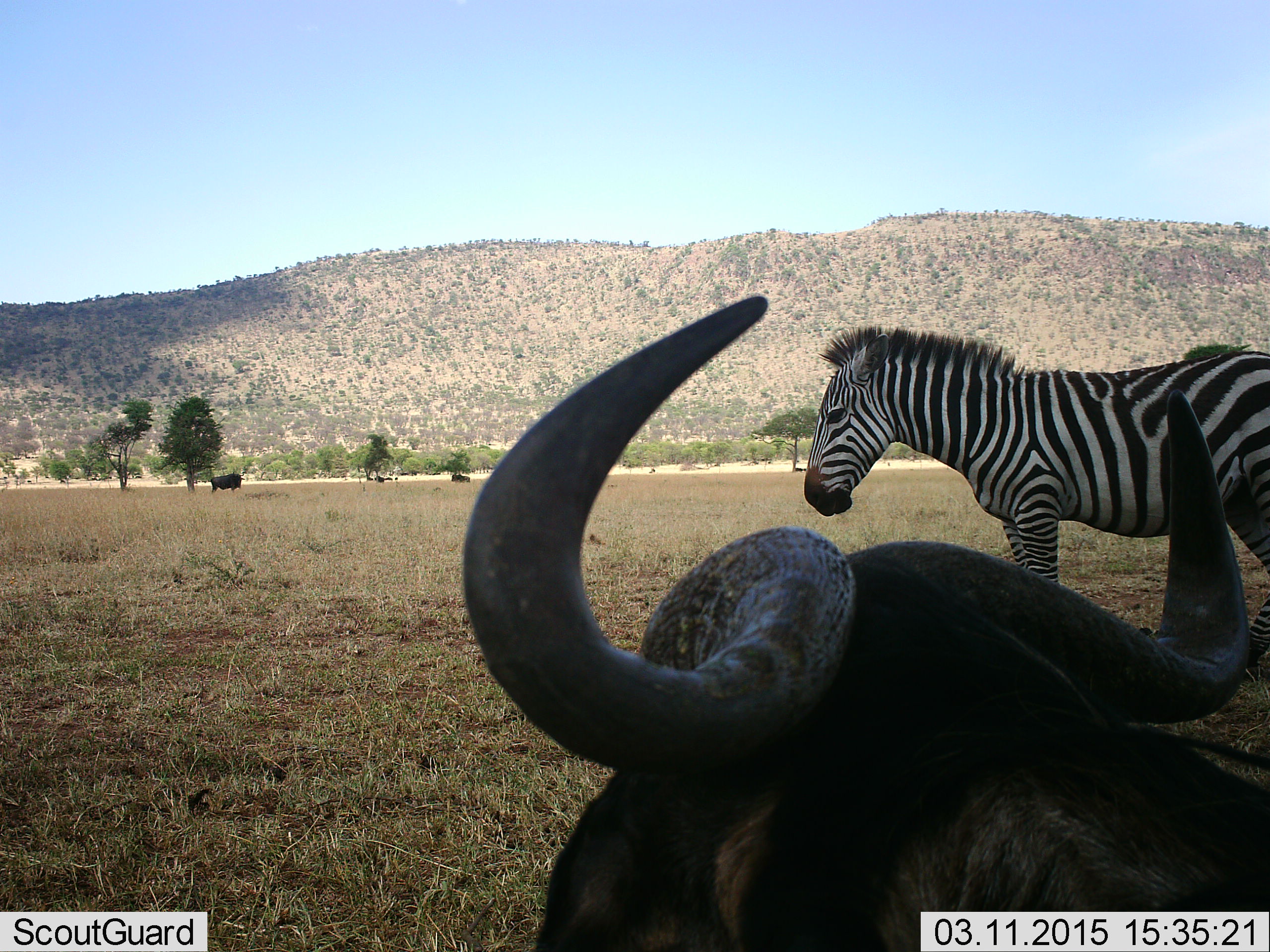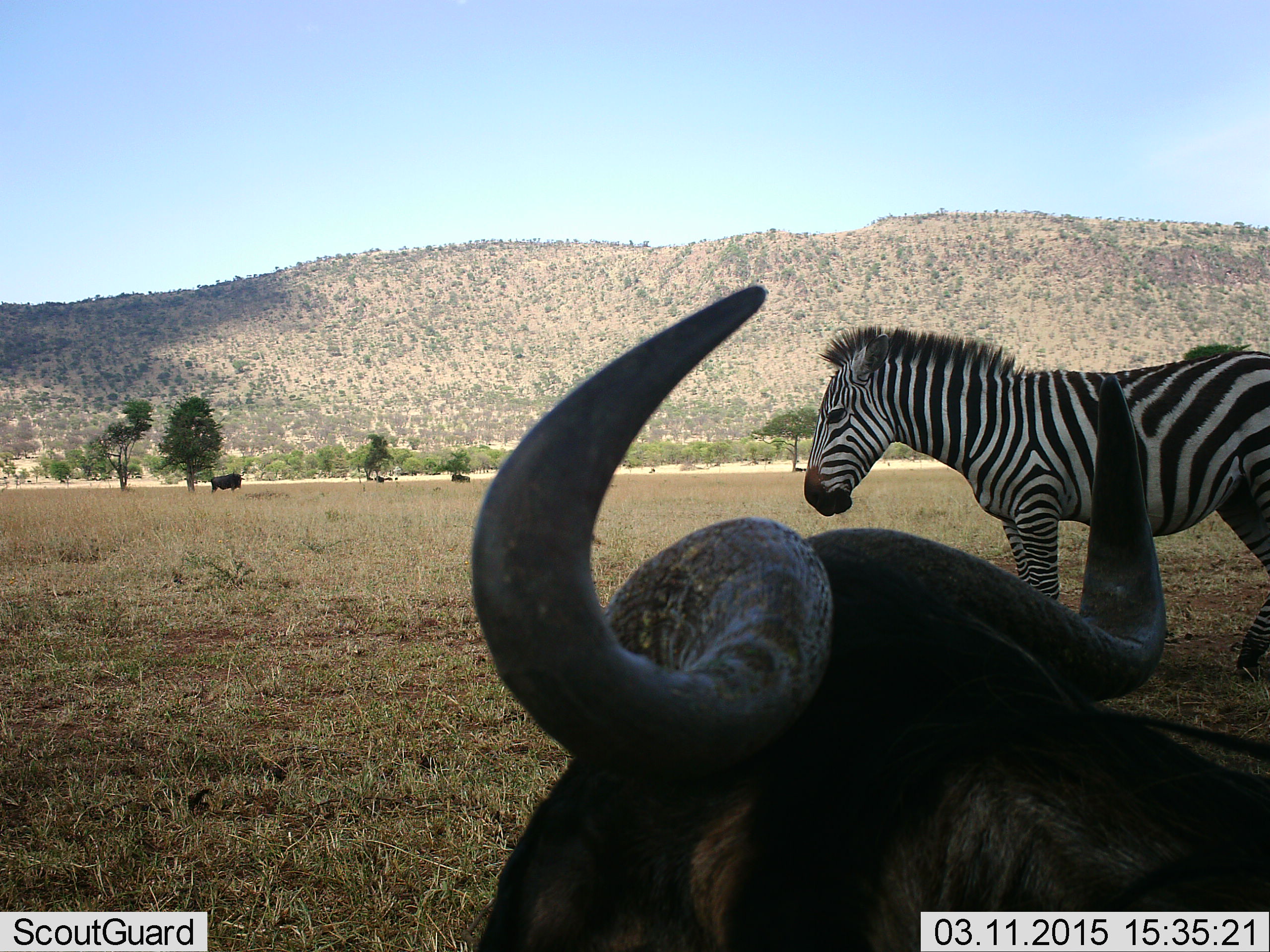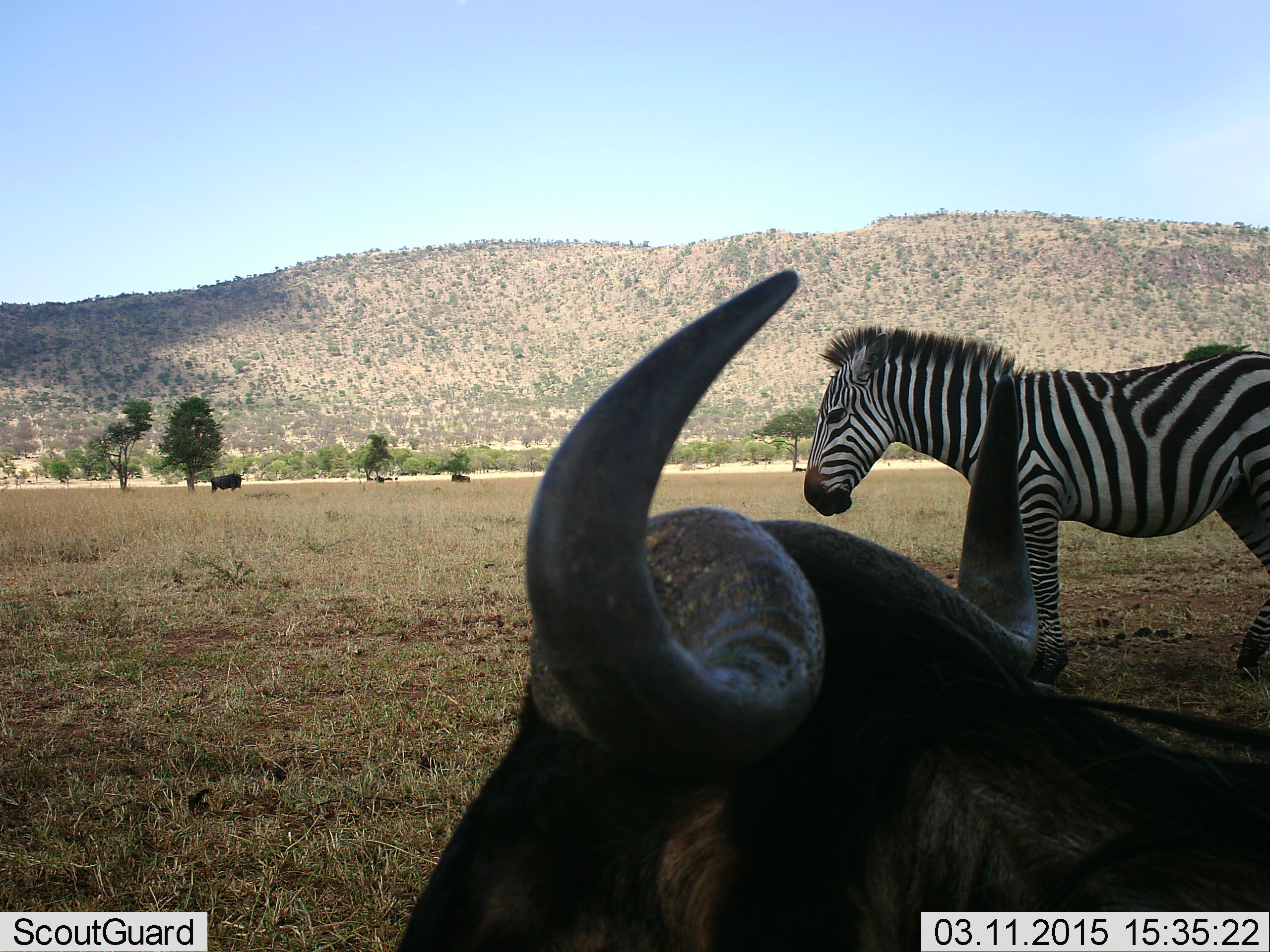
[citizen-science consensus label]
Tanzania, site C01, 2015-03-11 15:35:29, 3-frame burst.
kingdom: Animalia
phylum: Chordata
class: Mammalia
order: Artiodactyla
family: Bovidae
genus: Connochaetes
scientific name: Connochaetes taurinus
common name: blue wildebeest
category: wildebeest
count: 3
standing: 80%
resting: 70%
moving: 0%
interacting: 0%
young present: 0%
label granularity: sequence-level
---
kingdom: Animalia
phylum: Chordata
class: Mammalia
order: Perissodactyla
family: Equidae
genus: Equus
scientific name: Equus quagga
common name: plains zebra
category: zebra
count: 1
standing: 82%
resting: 0%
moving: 18%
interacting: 0%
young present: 0%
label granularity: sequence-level